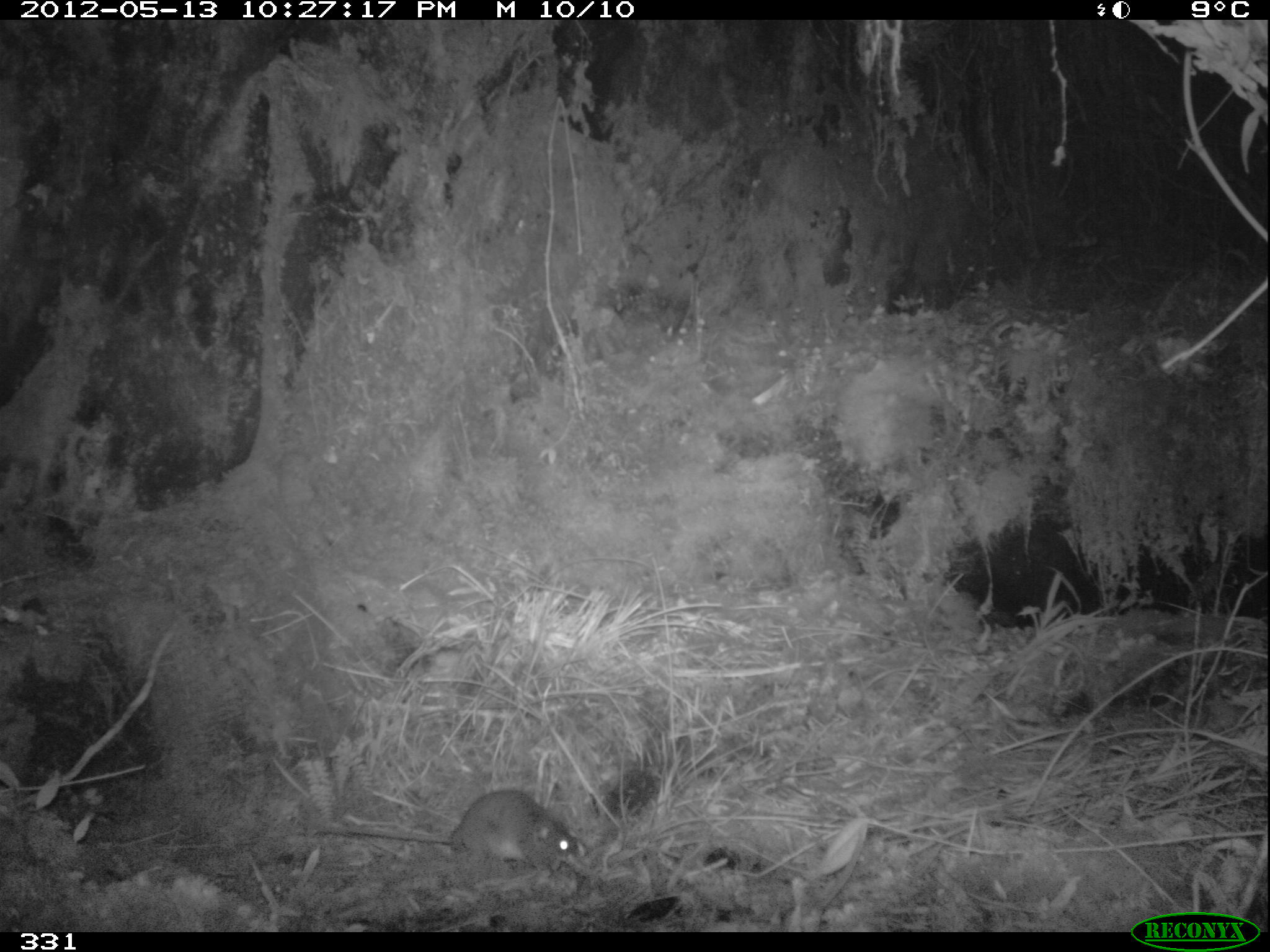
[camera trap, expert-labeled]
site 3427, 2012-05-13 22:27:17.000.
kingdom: Animalia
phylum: Chordata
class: Mammalia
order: Rodentia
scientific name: Rodentia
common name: rodents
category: unknown rodent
Unknown rodent (rodents) (Rodentia).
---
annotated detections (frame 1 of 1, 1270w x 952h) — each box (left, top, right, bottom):
unknown rodent: (304, 787, 584, 873)